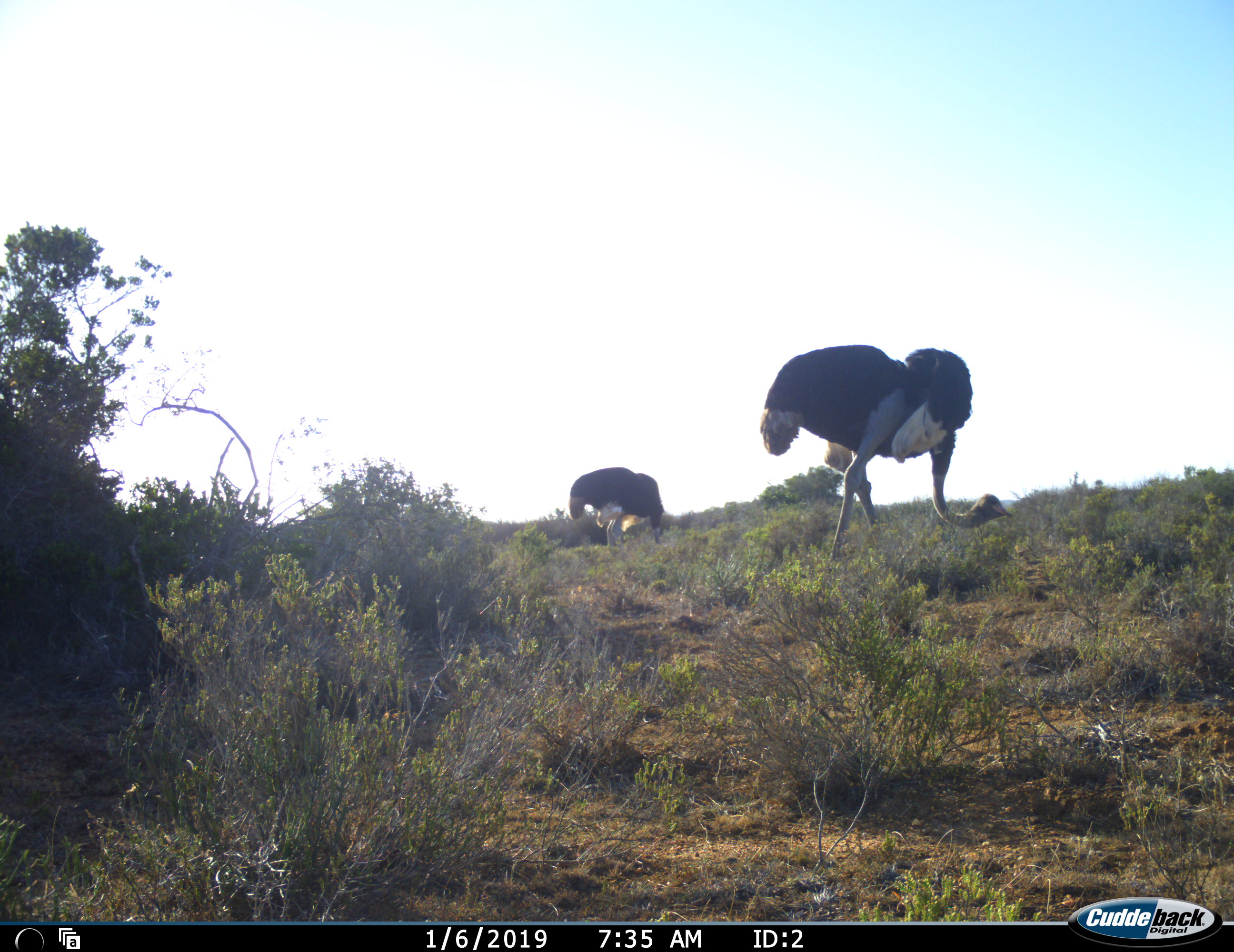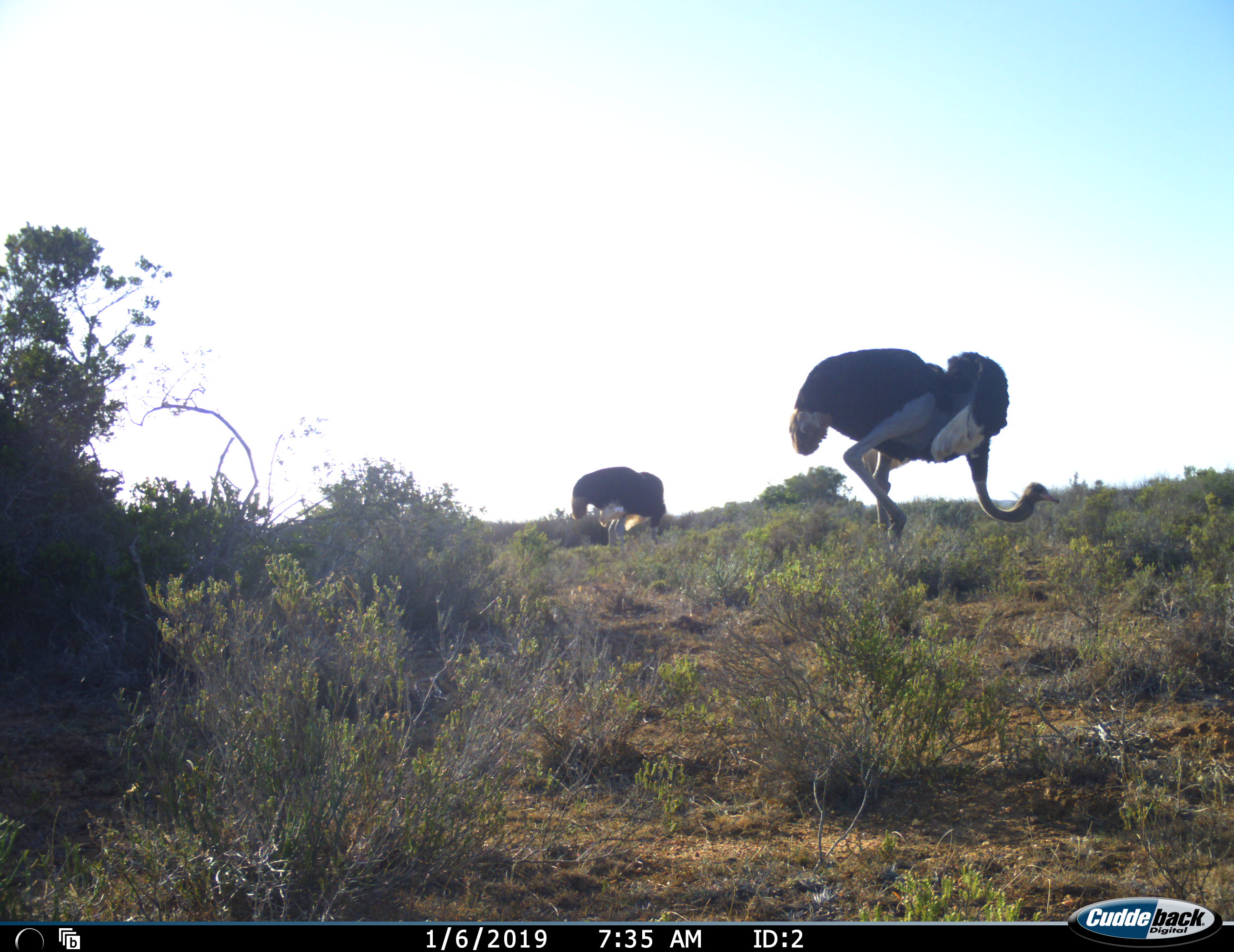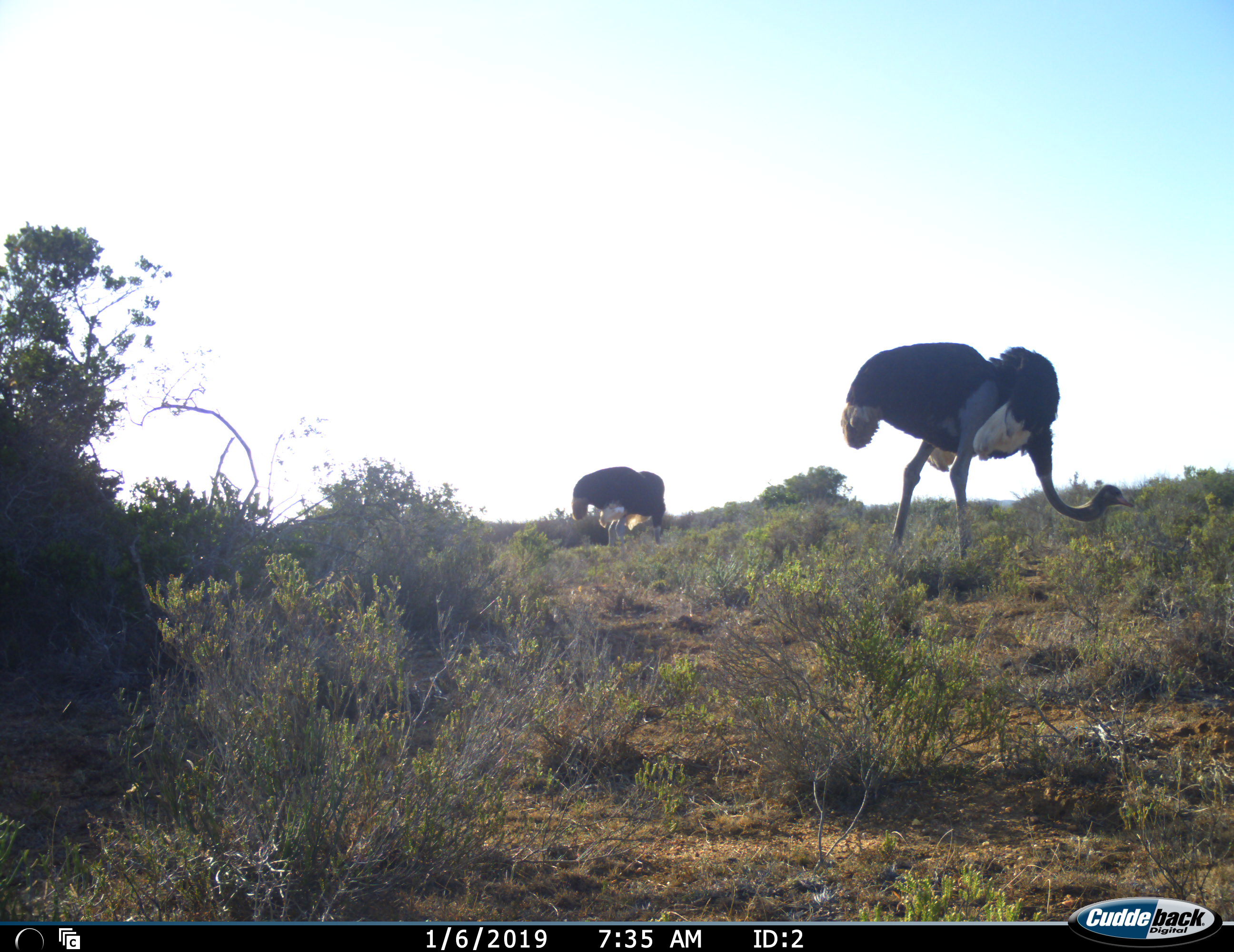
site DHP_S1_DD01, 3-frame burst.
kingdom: Animalia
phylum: Chordata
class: Aves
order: Struthioniformes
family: Struthionidae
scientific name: Struthionidae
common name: ostrich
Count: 2.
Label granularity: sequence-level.